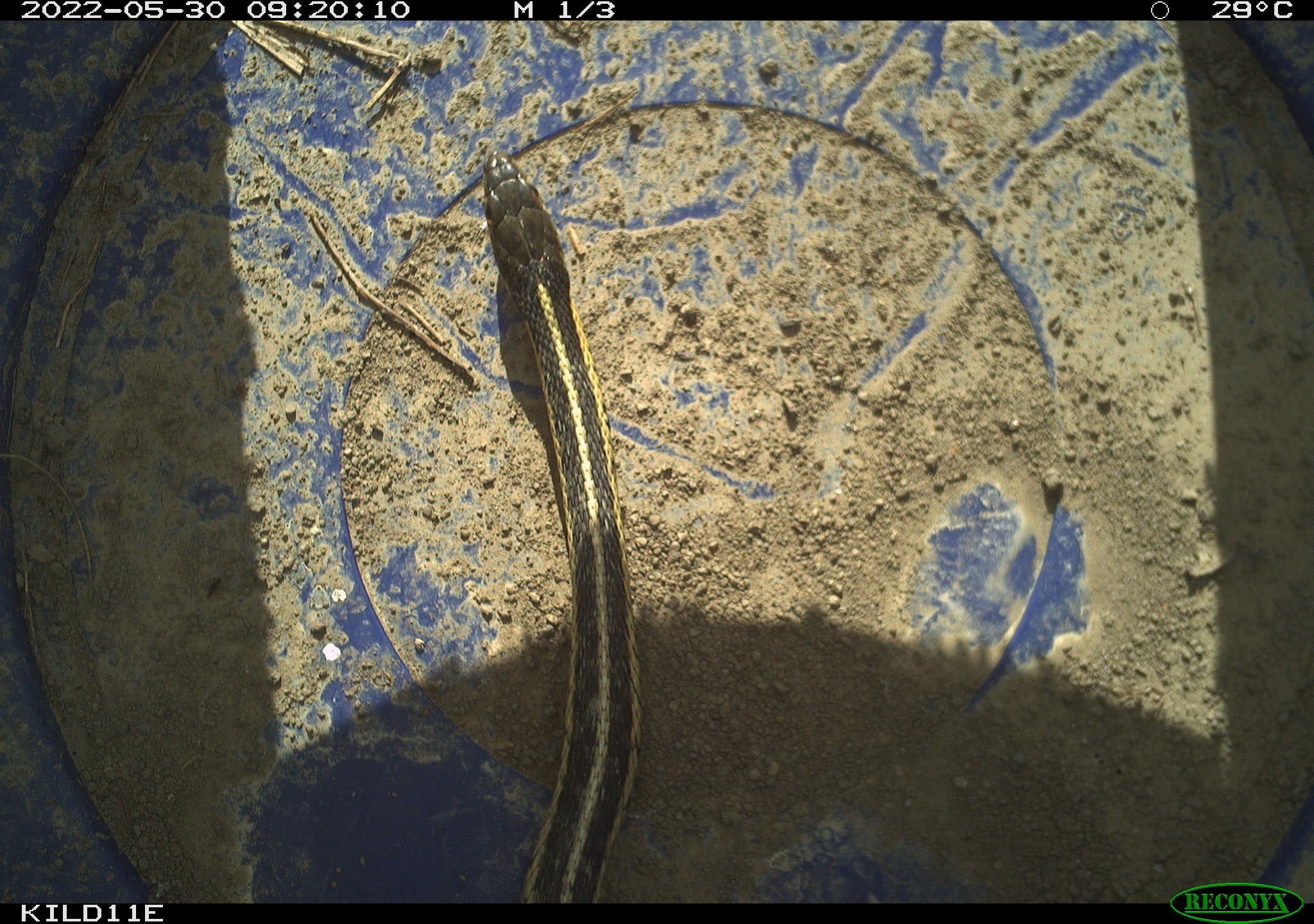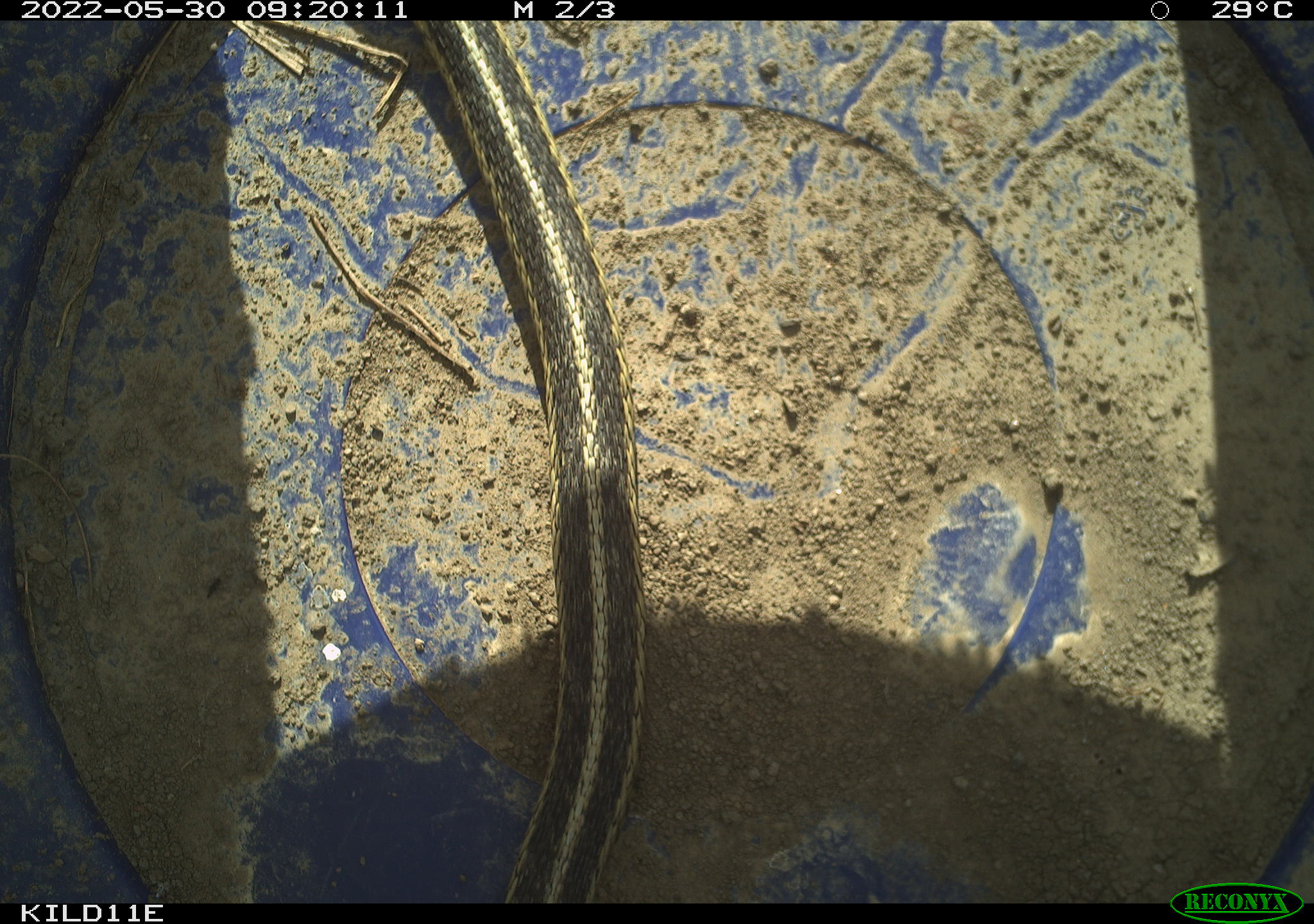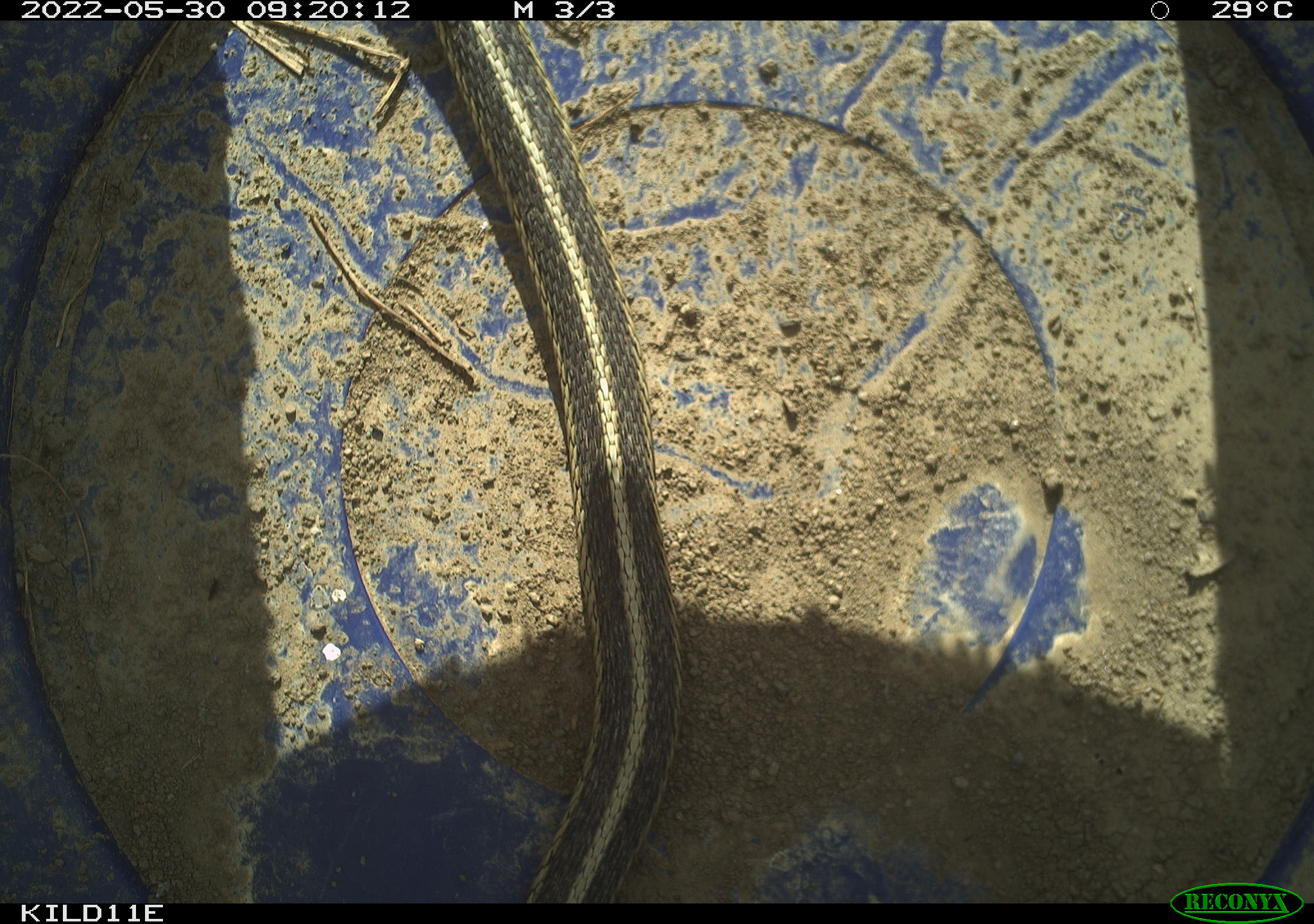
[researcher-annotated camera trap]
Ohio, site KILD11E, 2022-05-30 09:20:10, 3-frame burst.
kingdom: Animalia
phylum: Chordata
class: Reptilia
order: Squamata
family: Colubridae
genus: Thamnophis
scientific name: Thamnophis sirtalis sirtalis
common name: eastern gartersnake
Eastern gartersnake (Thamnophis sirtalis sirtalis).